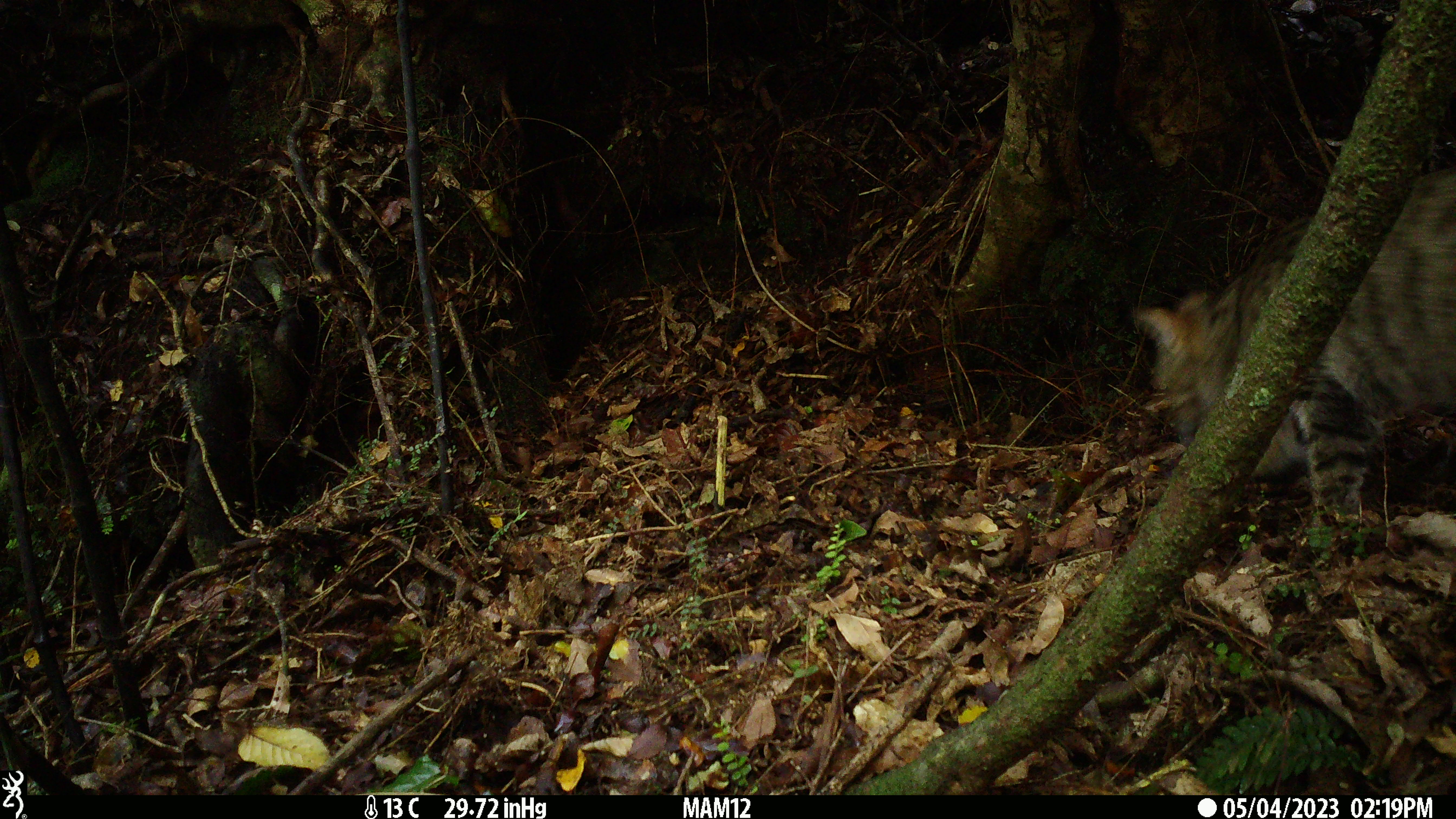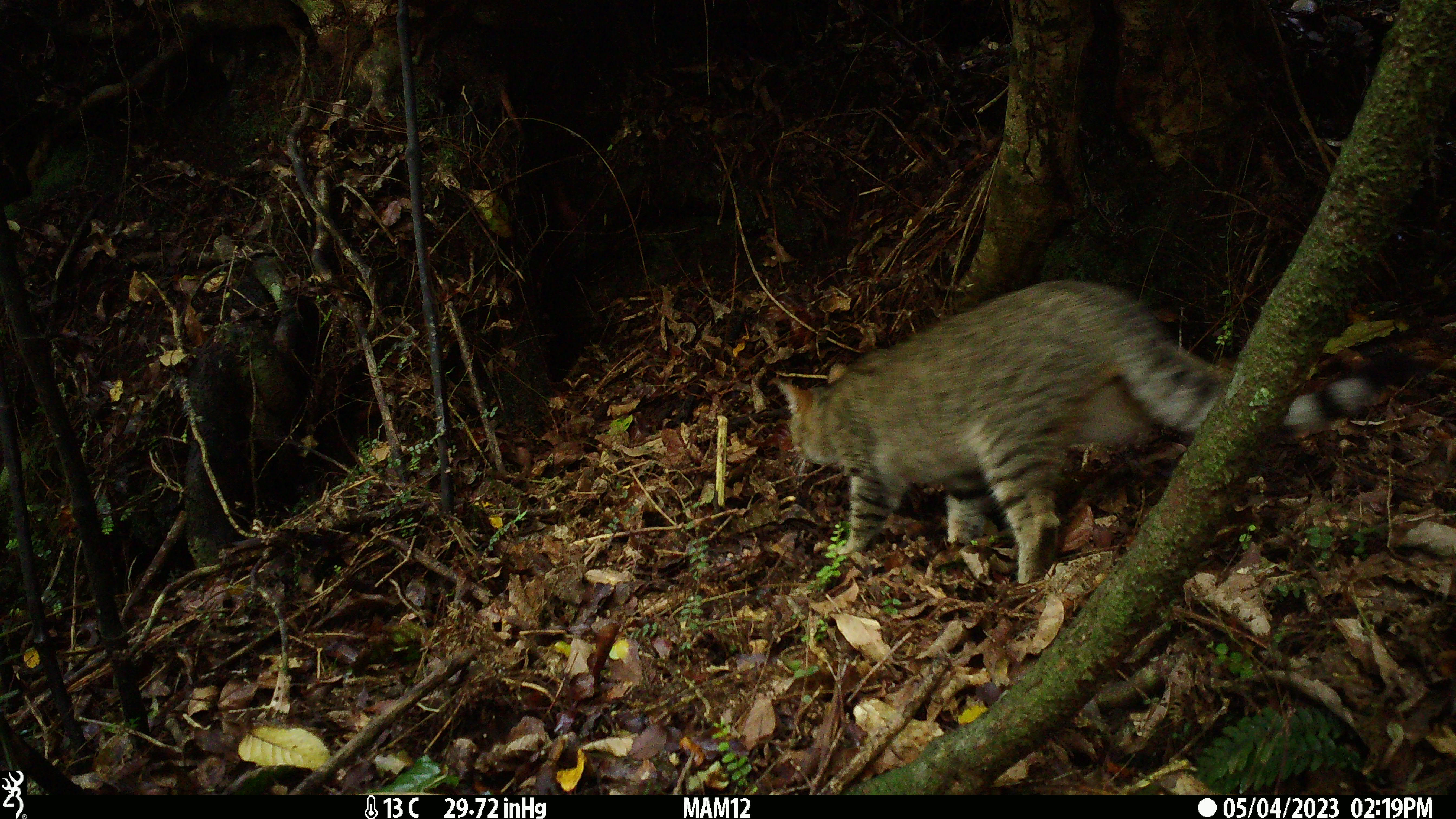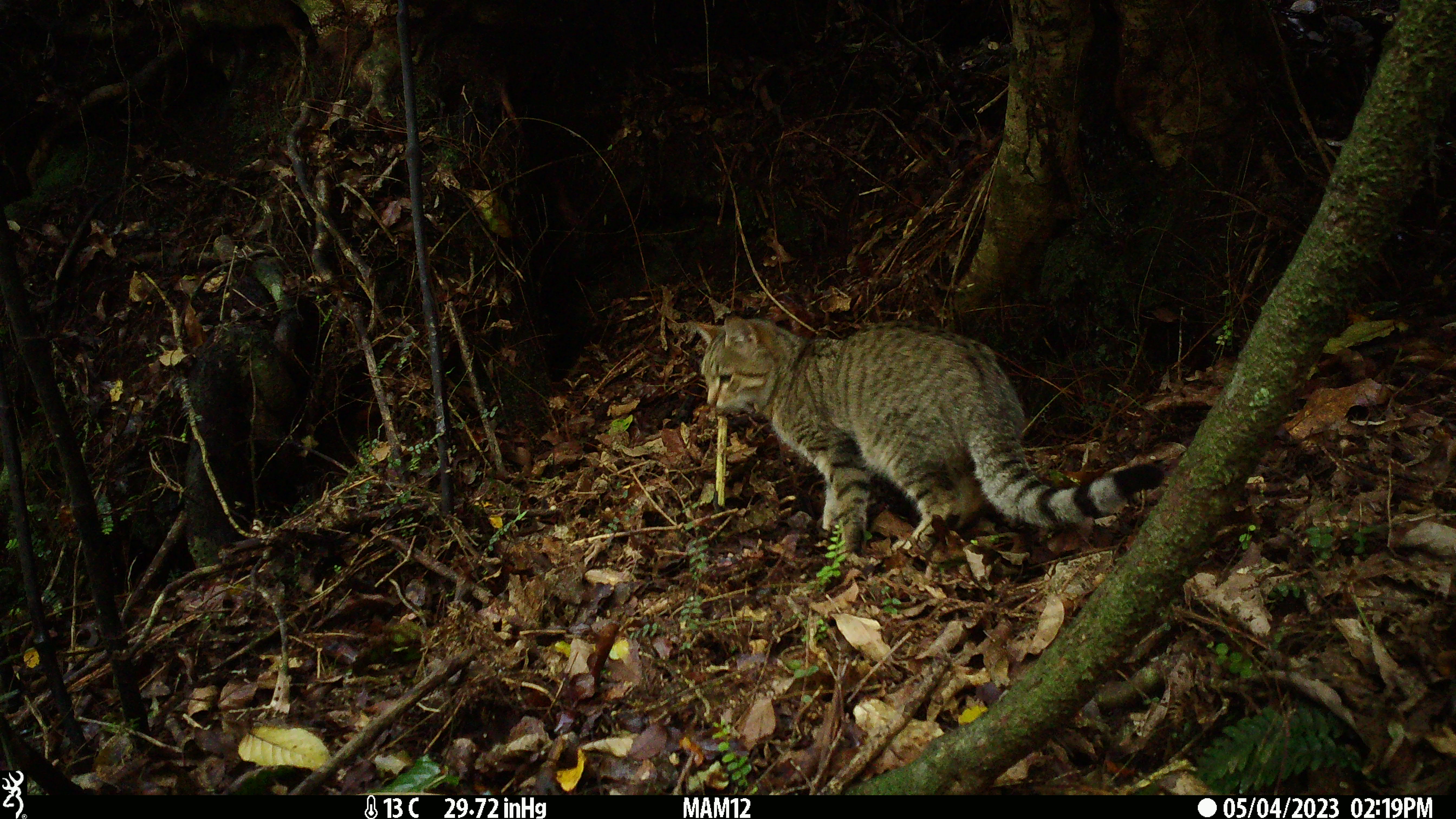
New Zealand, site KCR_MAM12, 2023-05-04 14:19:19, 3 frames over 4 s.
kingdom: Animalia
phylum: Chordata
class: Mammalia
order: Carnivora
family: Felidae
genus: Felis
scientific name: Felis catus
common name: domestic cat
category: cat